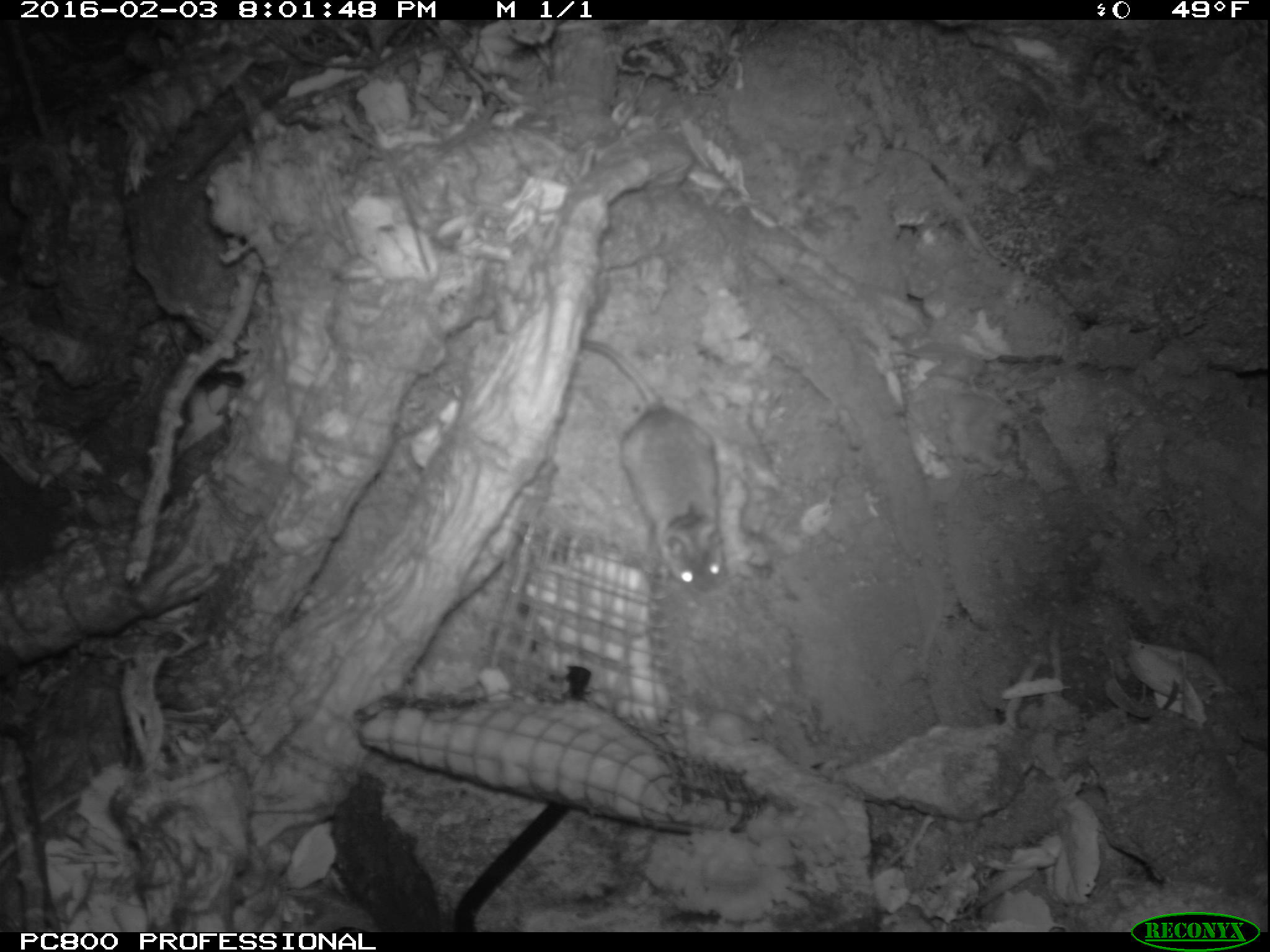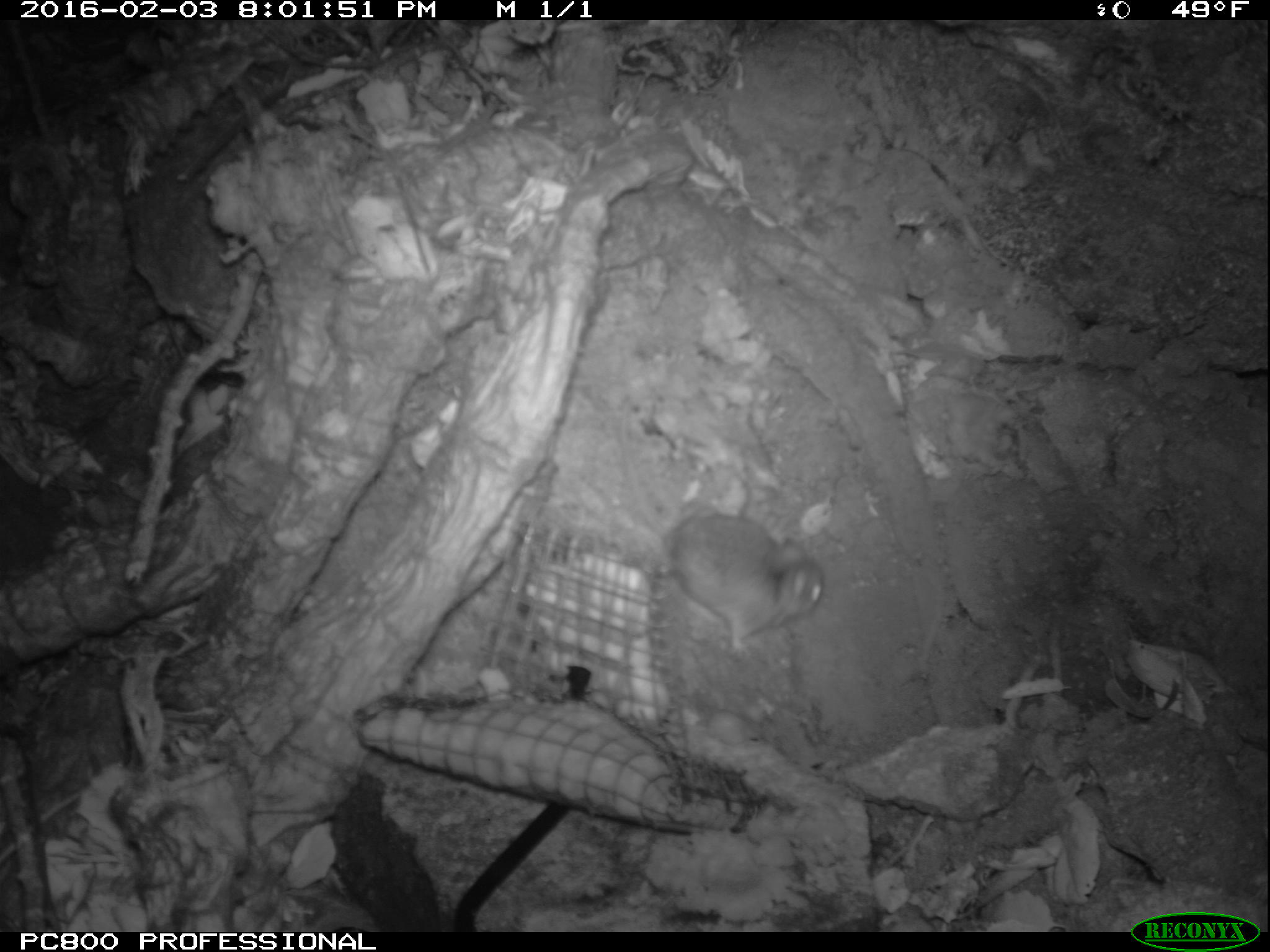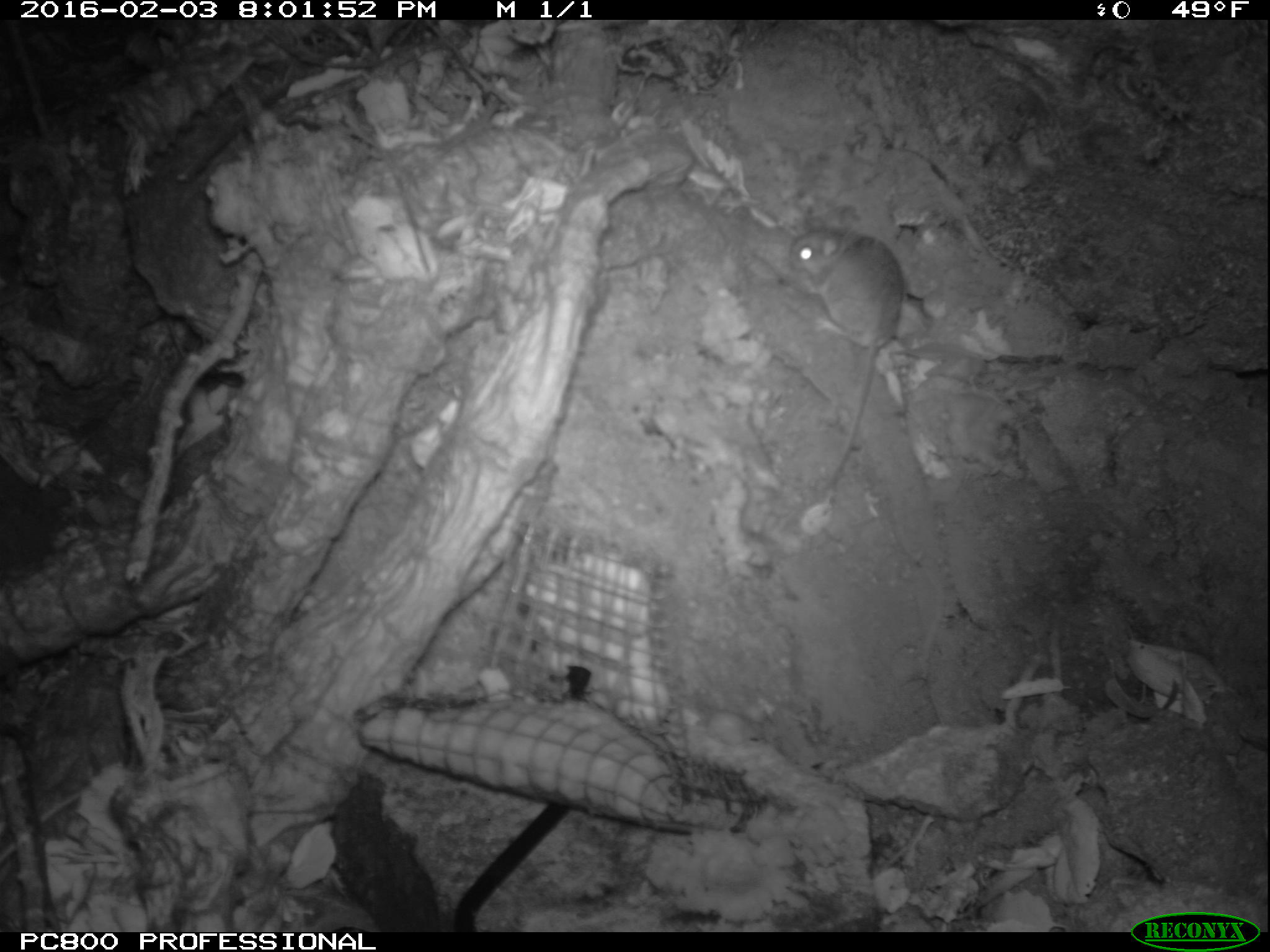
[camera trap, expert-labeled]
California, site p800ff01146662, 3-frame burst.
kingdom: Animalia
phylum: Chordata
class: Mammalia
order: Rodentia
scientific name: Rodentia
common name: rodent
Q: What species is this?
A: Rodent (Rodentia).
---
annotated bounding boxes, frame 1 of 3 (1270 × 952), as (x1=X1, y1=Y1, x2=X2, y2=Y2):
rodent: (x1=579, y1=336, x2=728, y2=595)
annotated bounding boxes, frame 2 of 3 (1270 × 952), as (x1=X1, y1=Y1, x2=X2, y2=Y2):
rodent: (x1=621, y1=396, x2=824, y2=652)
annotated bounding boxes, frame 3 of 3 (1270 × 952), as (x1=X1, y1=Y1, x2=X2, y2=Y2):
rodent: (x1=789, y1=208, x2=904, y2=483)